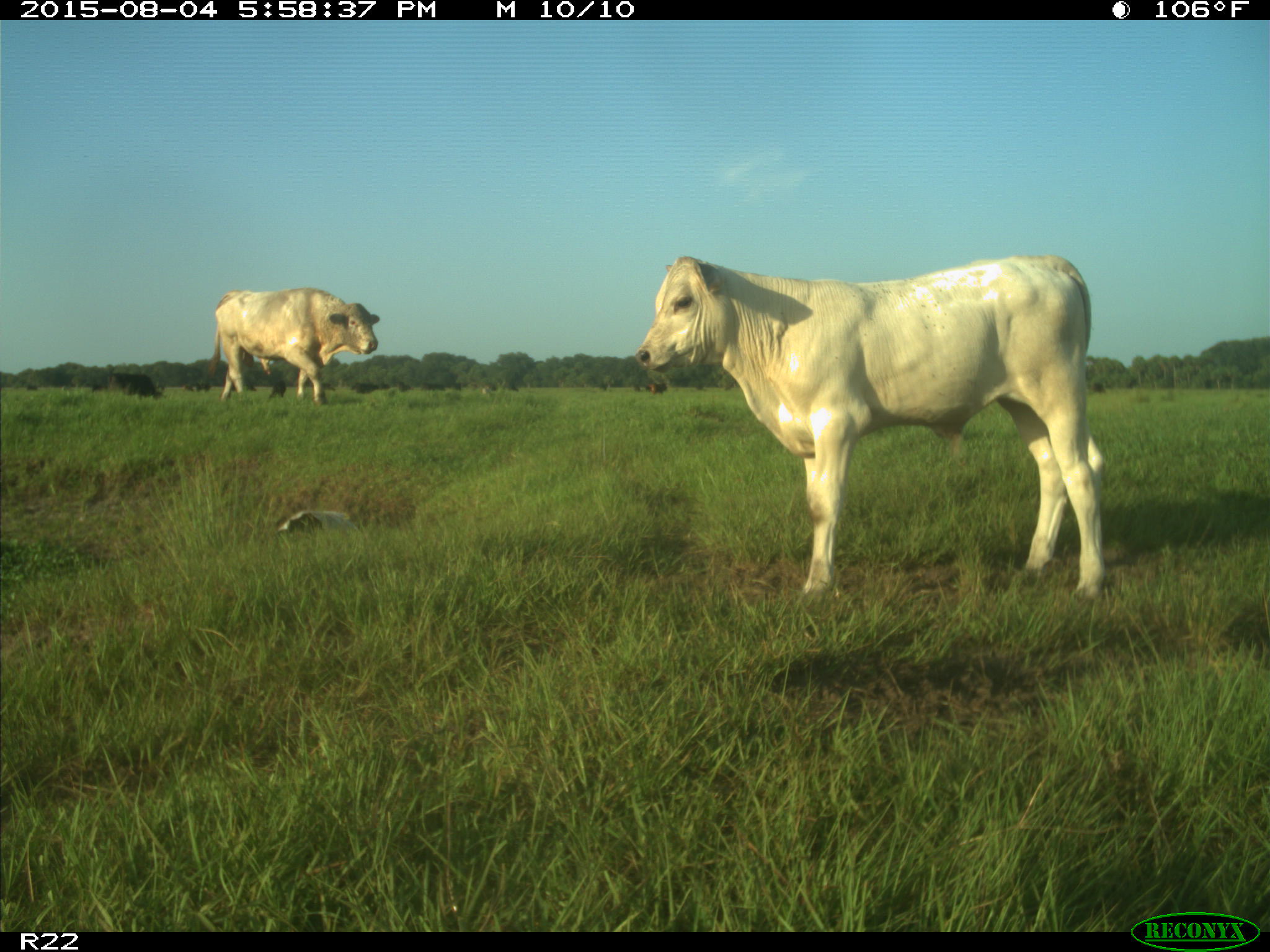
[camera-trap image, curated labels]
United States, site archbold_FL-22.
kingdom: Animalia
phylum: Chordata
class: Mammalia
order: Artiodactyla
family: Bovidae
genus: Bos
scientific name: Bos taurus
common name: domestic cow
Bos taurus (domestic cow).